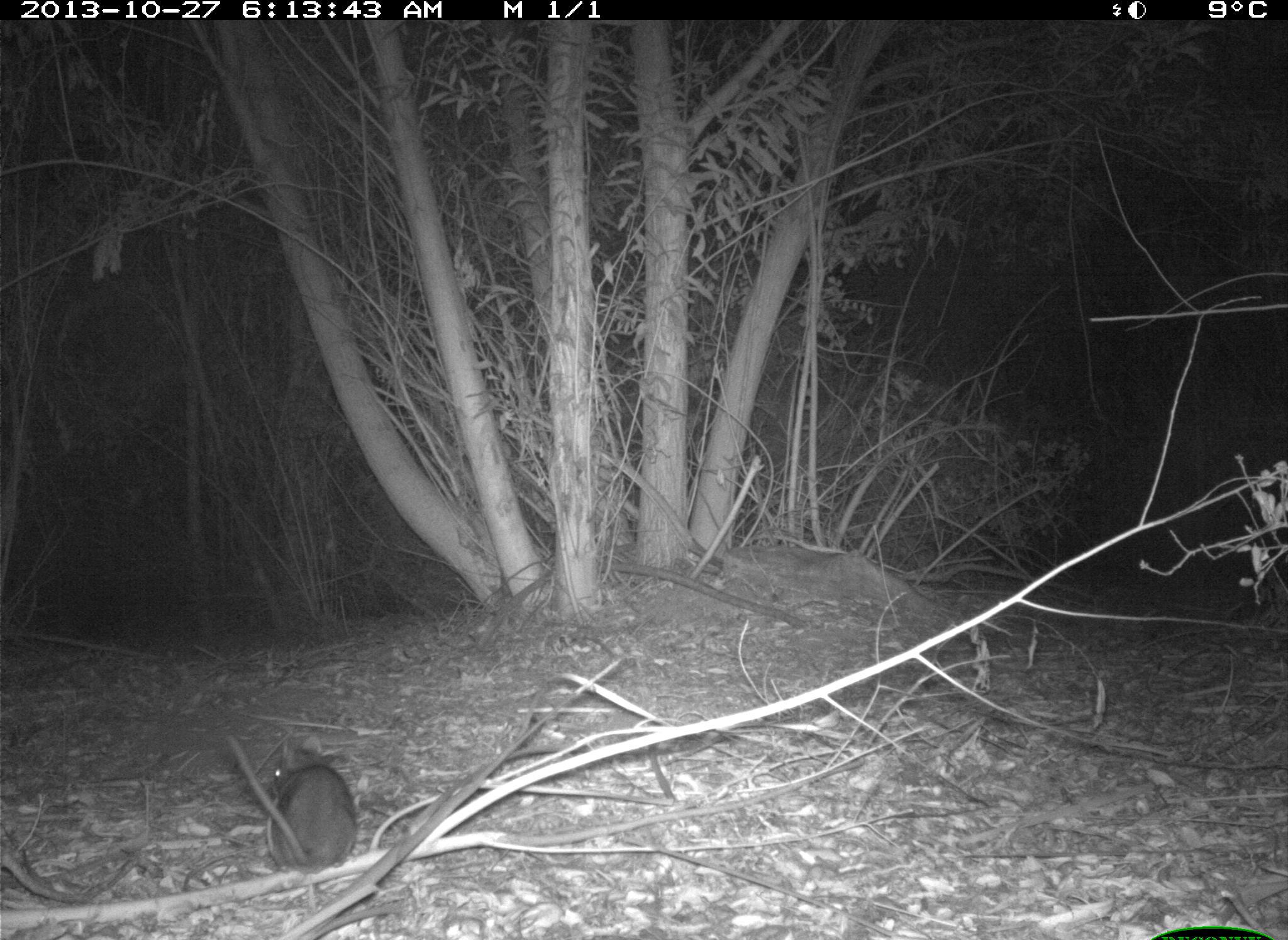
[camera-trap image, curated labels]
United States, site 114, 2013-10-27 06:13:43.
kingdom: Animalia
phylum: Chordata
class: Mammalia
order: Rodentia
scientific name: Rodentia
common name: rodent